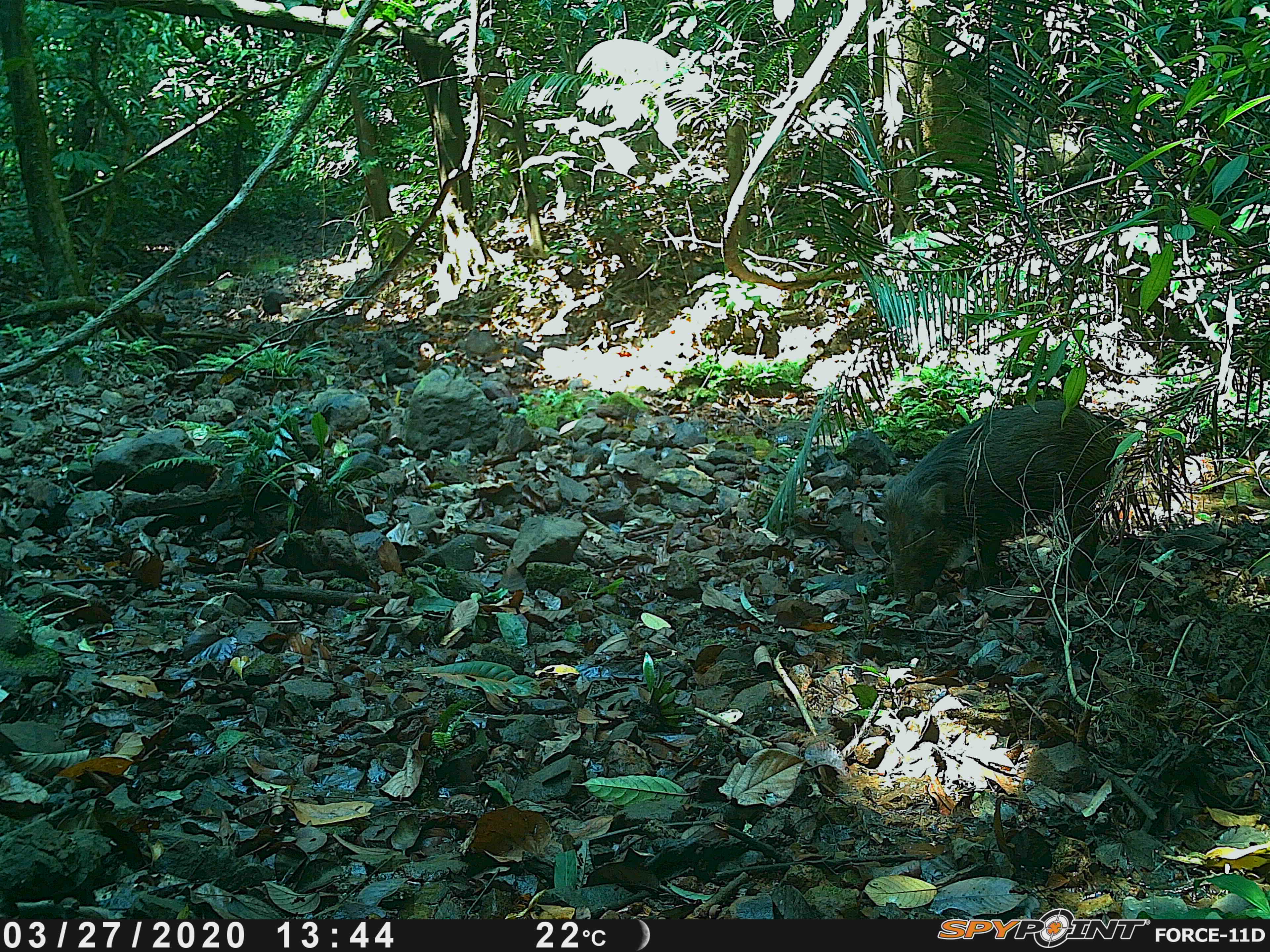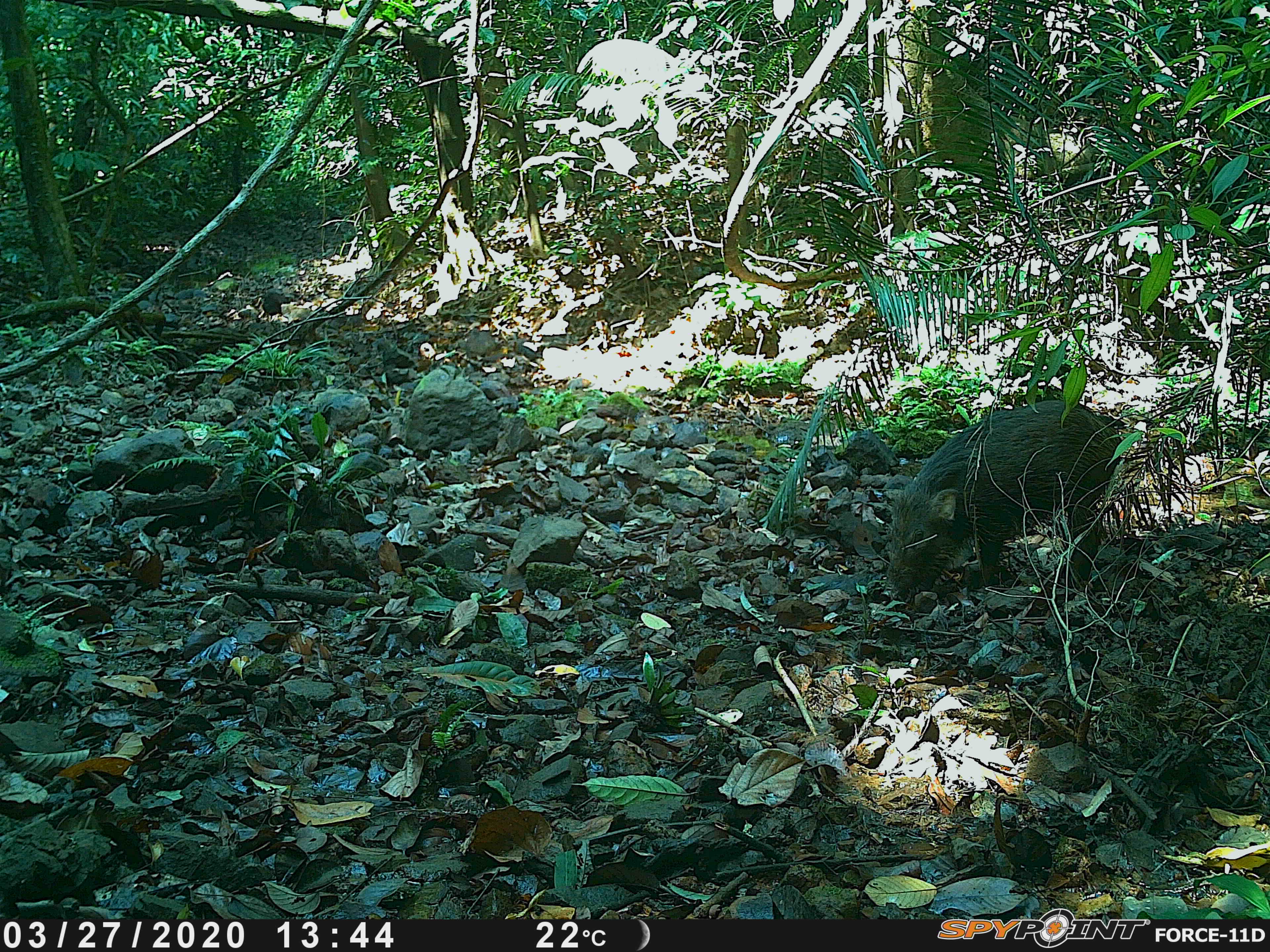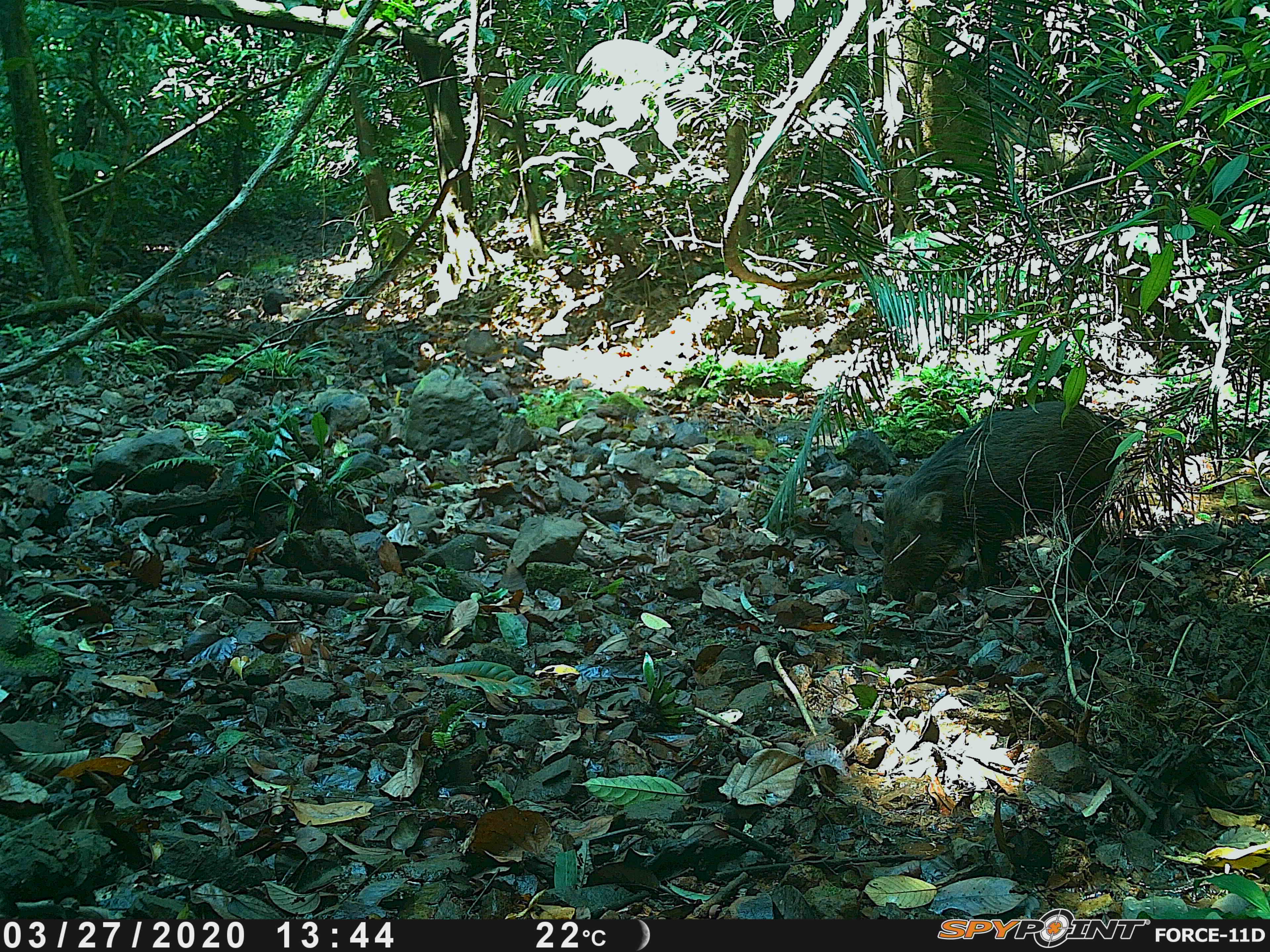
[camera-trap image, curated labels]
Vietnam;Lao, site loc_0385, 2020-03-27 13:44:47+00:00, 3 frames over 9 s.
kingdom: Animalia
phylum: Chordata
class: Mammalia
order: Artiodactyla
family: Suidae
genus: Sus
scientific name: Sus scrofa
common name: eurasian wild pig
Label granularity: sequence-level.